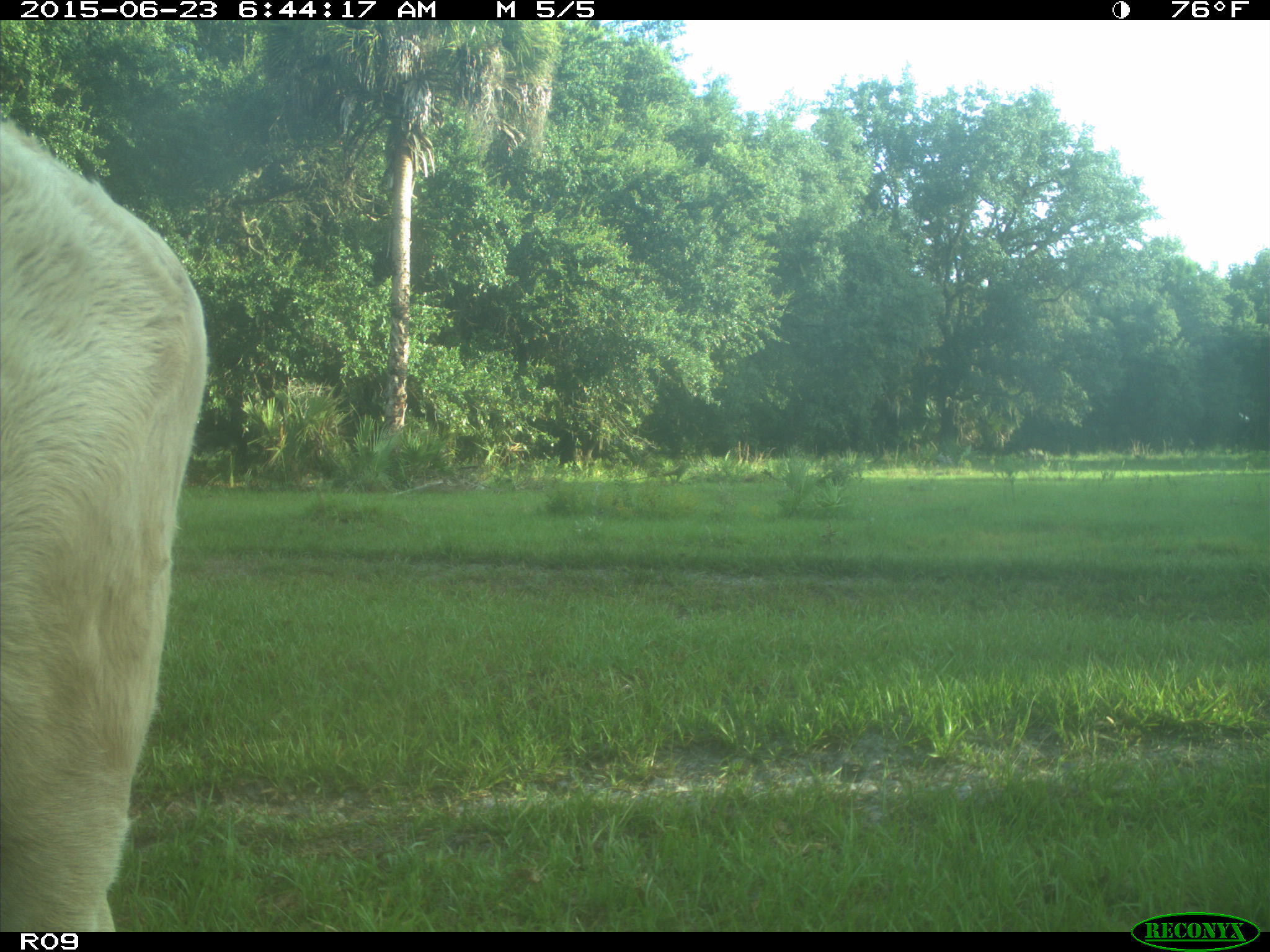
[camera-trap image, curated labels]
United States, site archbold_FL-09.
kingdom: Animalia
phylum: Chordata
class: Mammalia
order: Artiodactyla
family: Bovidae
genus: Bos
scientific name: Bos taurus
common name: domestic cow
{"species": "Bos taurus (domestic cow)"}